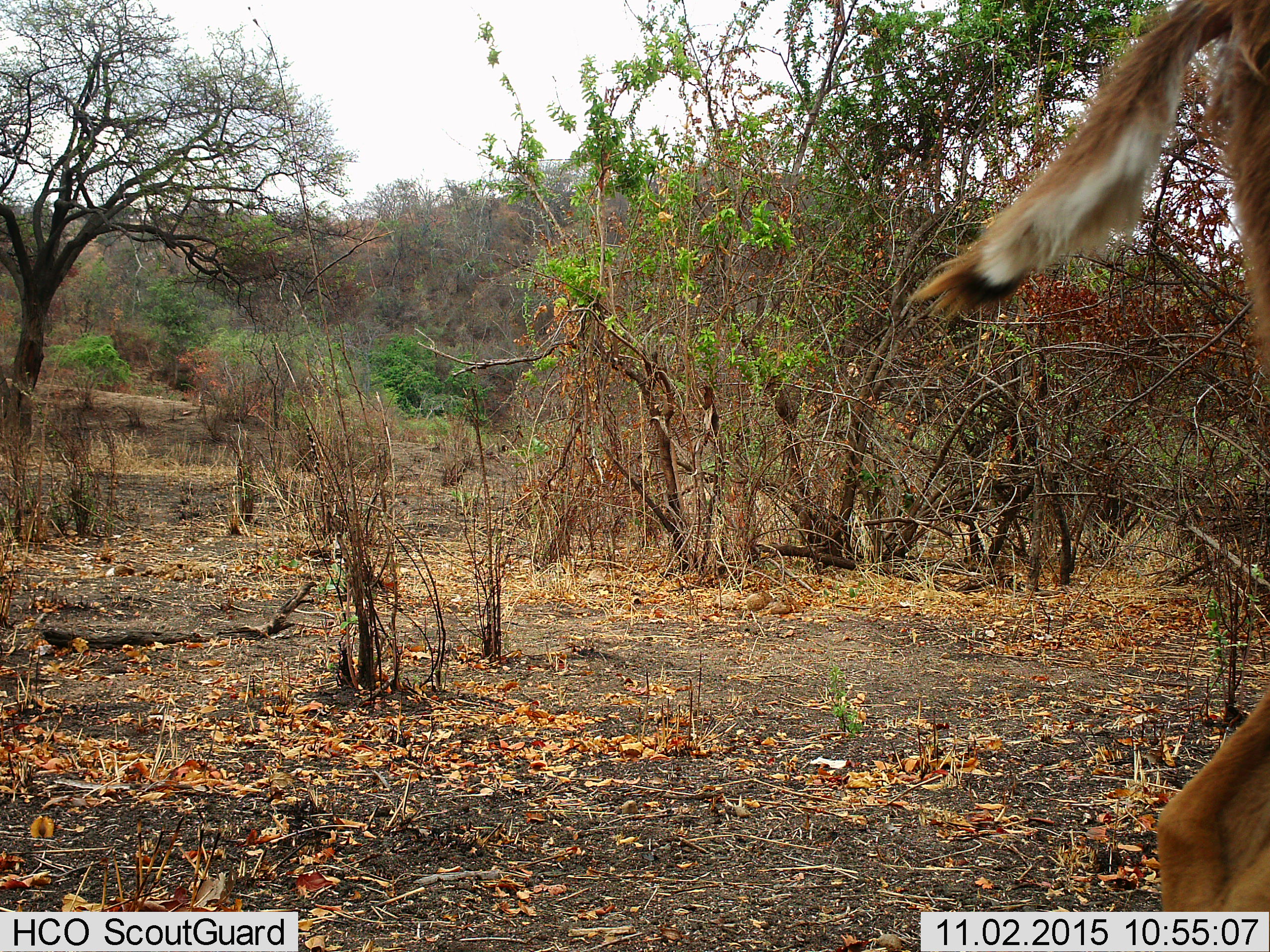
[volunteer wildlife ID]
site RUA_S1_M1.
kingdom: Animalia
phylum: Chordata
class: Mammalia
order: Artiodactyla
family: Bovidae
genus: Aepyceros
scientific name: Aepyceros melampus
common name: impala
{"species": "impala (Aepyceros melampus)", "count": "1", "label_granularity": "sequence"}